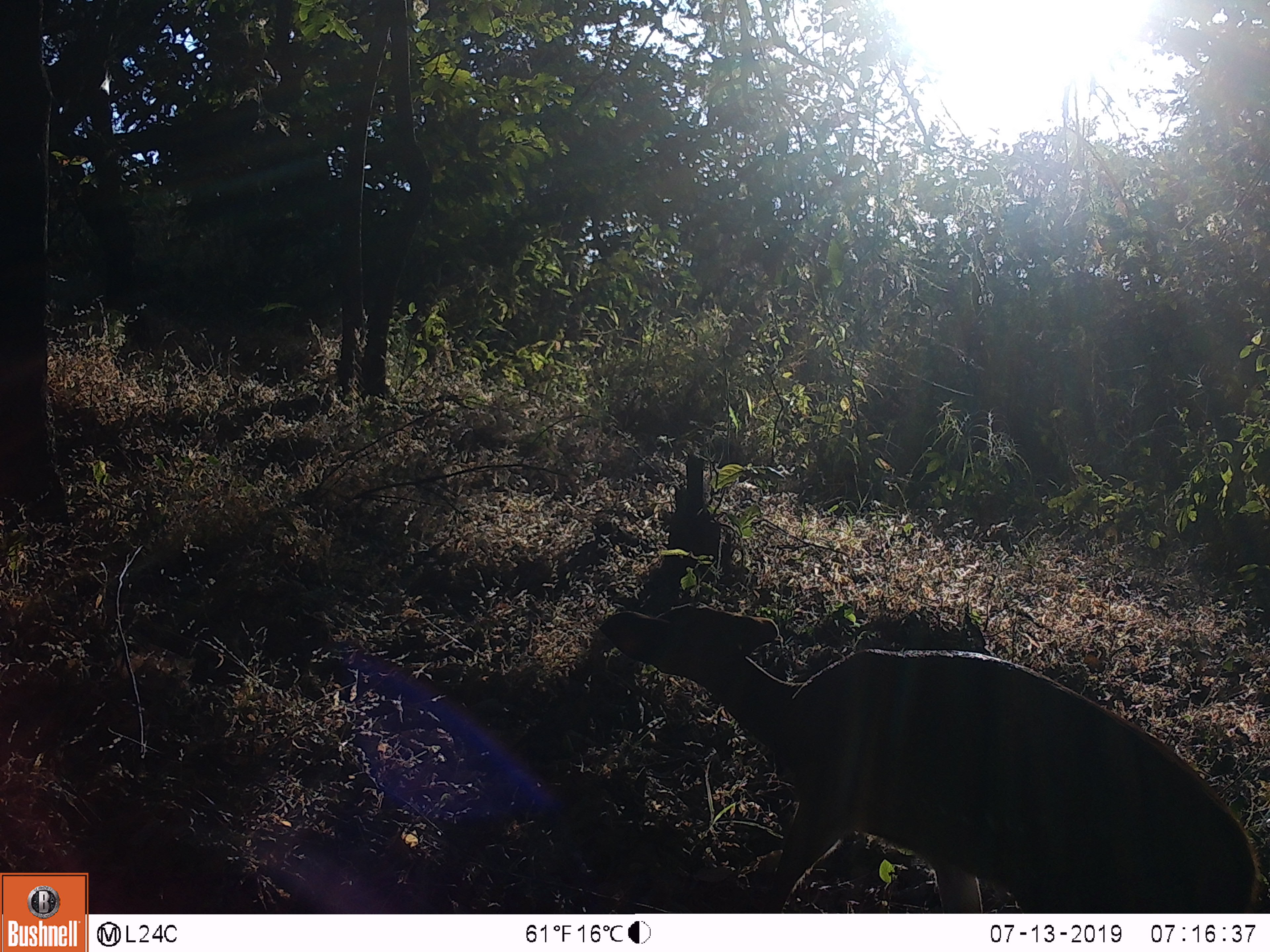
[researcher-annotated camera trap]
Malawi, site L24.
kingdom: Animalia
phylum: Chordata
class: Mammalia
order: Artiodactyla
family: Bovidae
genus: Tragelaphus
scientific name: Tragelaphus sylvaticus sylvaticus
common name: cape bushbuck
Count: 1.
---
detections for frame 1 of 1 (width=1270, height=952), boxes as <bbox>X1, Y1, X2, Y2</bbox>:
cape bushbuck: <bbox>582, 585, 1260, 908</bbox>